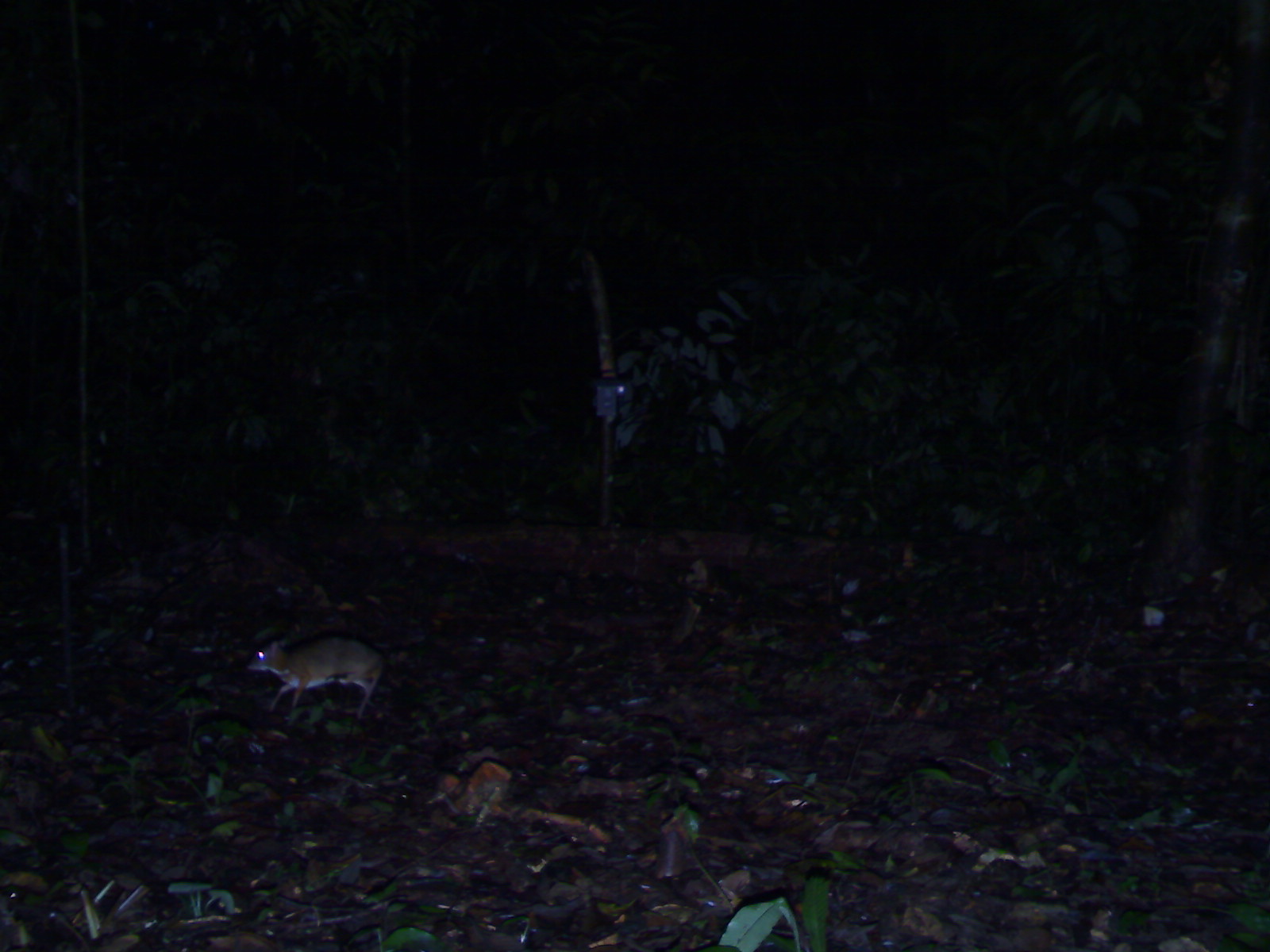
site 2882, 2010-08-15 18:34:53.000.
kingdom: Animalia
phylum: Chordata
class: Mammalia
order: Artiodactyla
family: Tragulidae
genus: Tragulus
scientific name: Tragulus kanchil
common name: lesser oriental chevrotain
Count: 1.